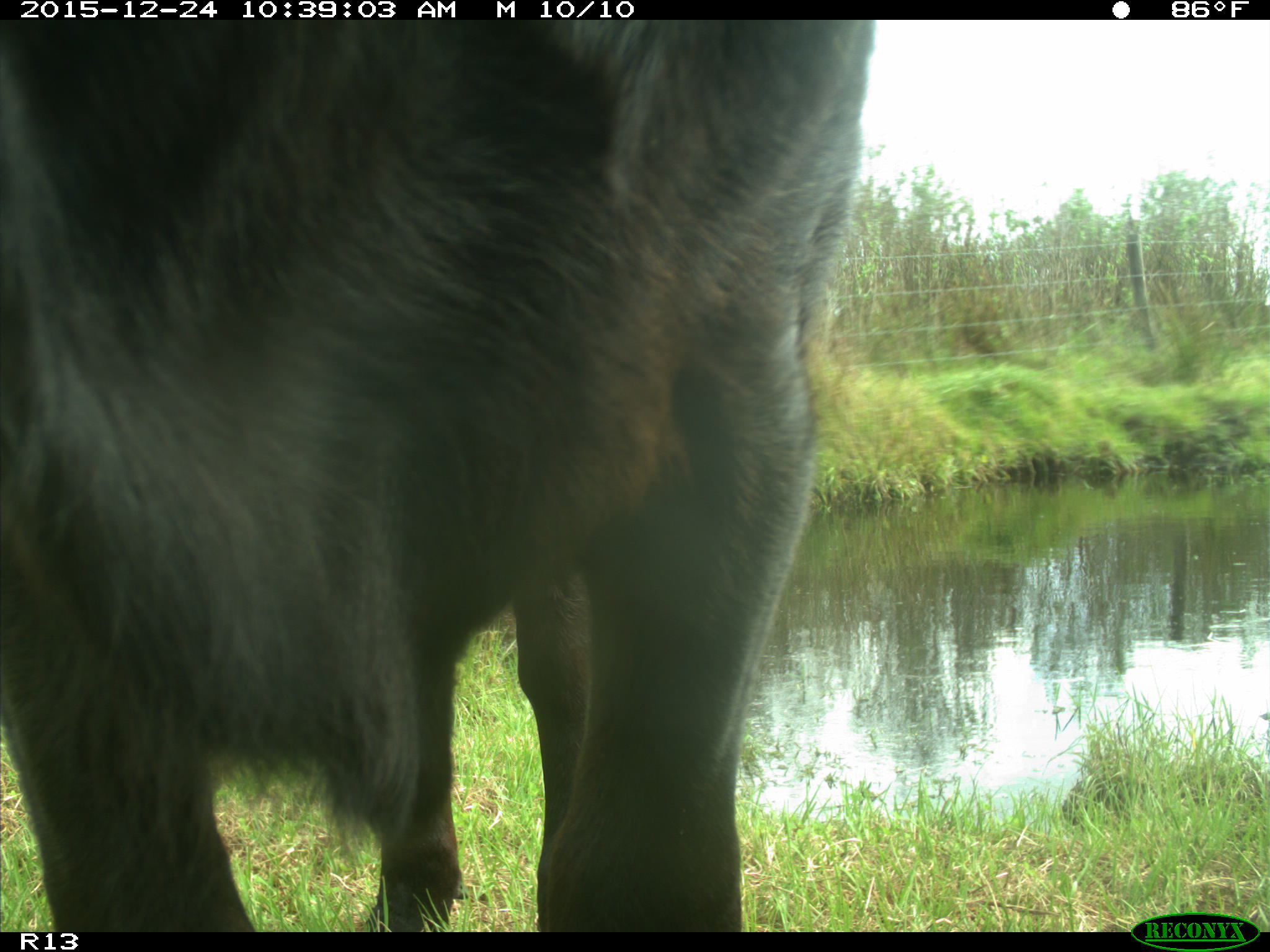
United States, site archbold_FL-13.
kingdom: Animalia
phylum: Chordata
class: Mammalia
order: Artiodactyla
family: Bovidae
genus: Bos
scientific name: Bos taurus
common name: domestic cow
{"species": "Bos taurus (domestic cow)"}